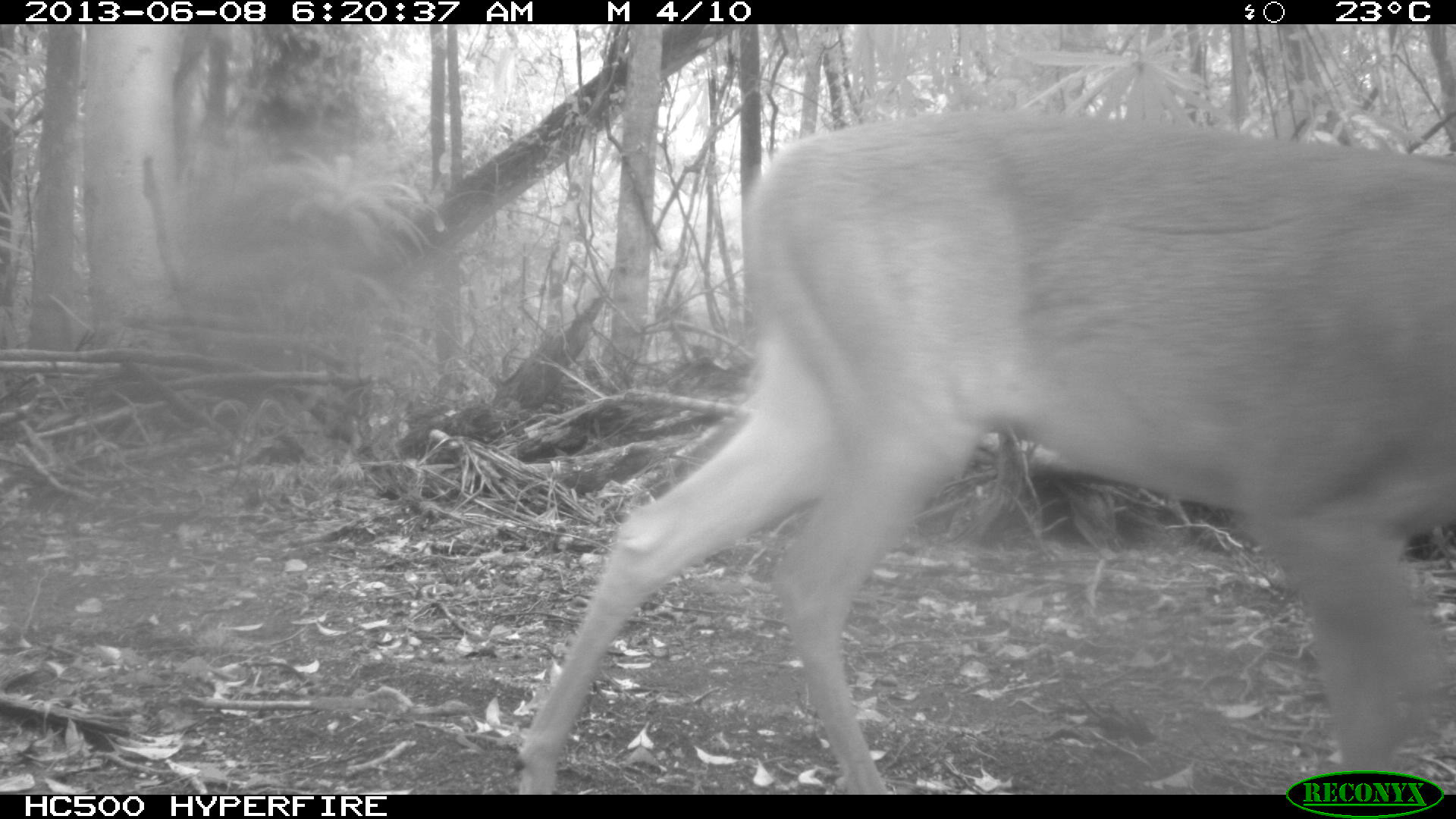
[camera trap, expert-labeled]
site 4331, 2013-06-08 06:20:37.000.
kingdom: Animalia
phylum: Chordata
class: Mammalia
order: Artiodactyla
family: Cervidae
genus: Odocoileus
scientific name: Odocoileus virginianus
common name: white-tailed deer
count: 1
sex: male